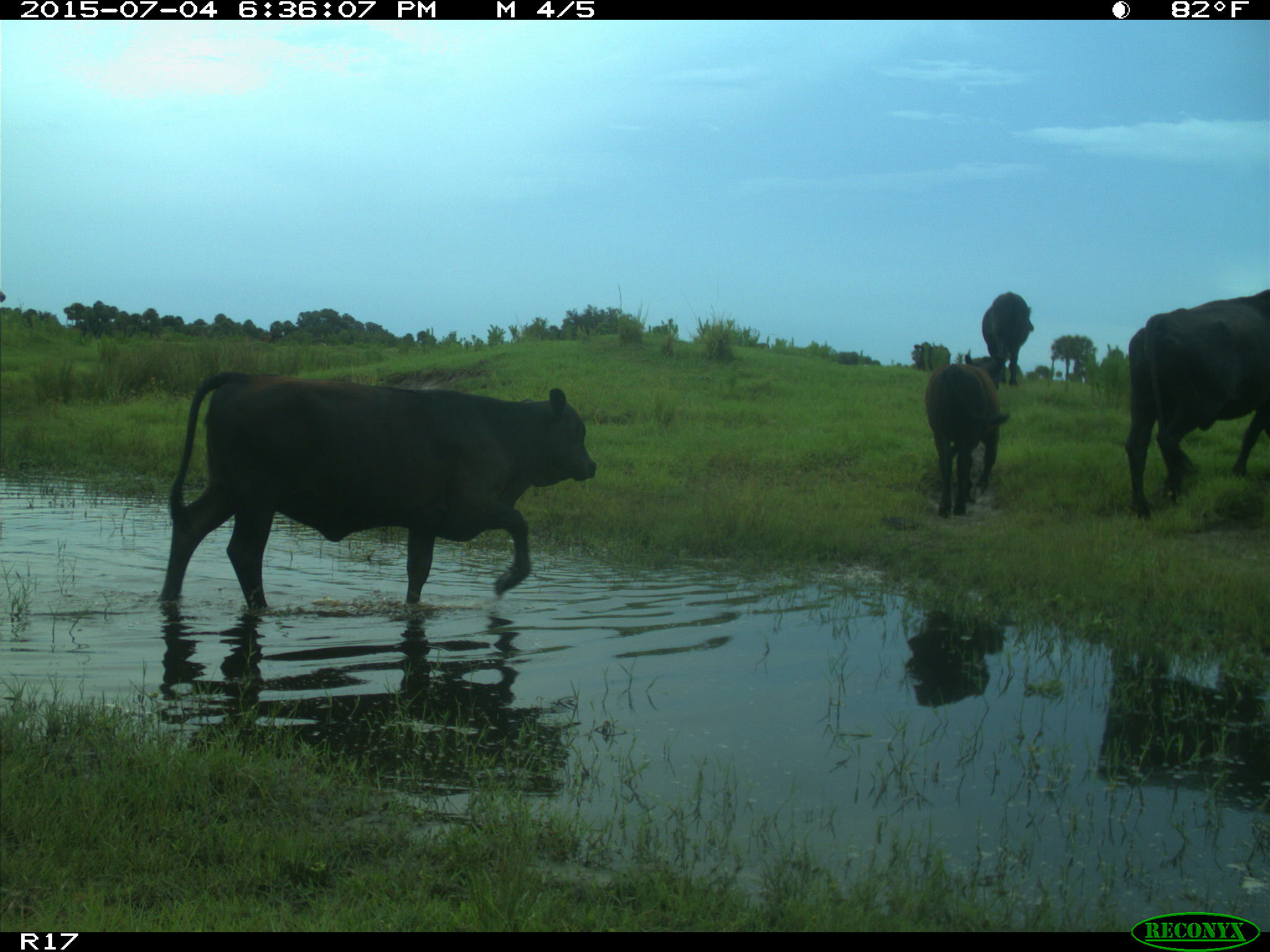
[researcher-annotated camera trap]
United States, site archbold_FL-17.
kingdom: Animalia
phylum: Chordata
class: Mammalia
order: Artiodactyla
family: Bovidae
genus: Bos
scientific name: Bos taurus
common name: domestic cow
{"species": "Bos taurus (domestic cow)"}